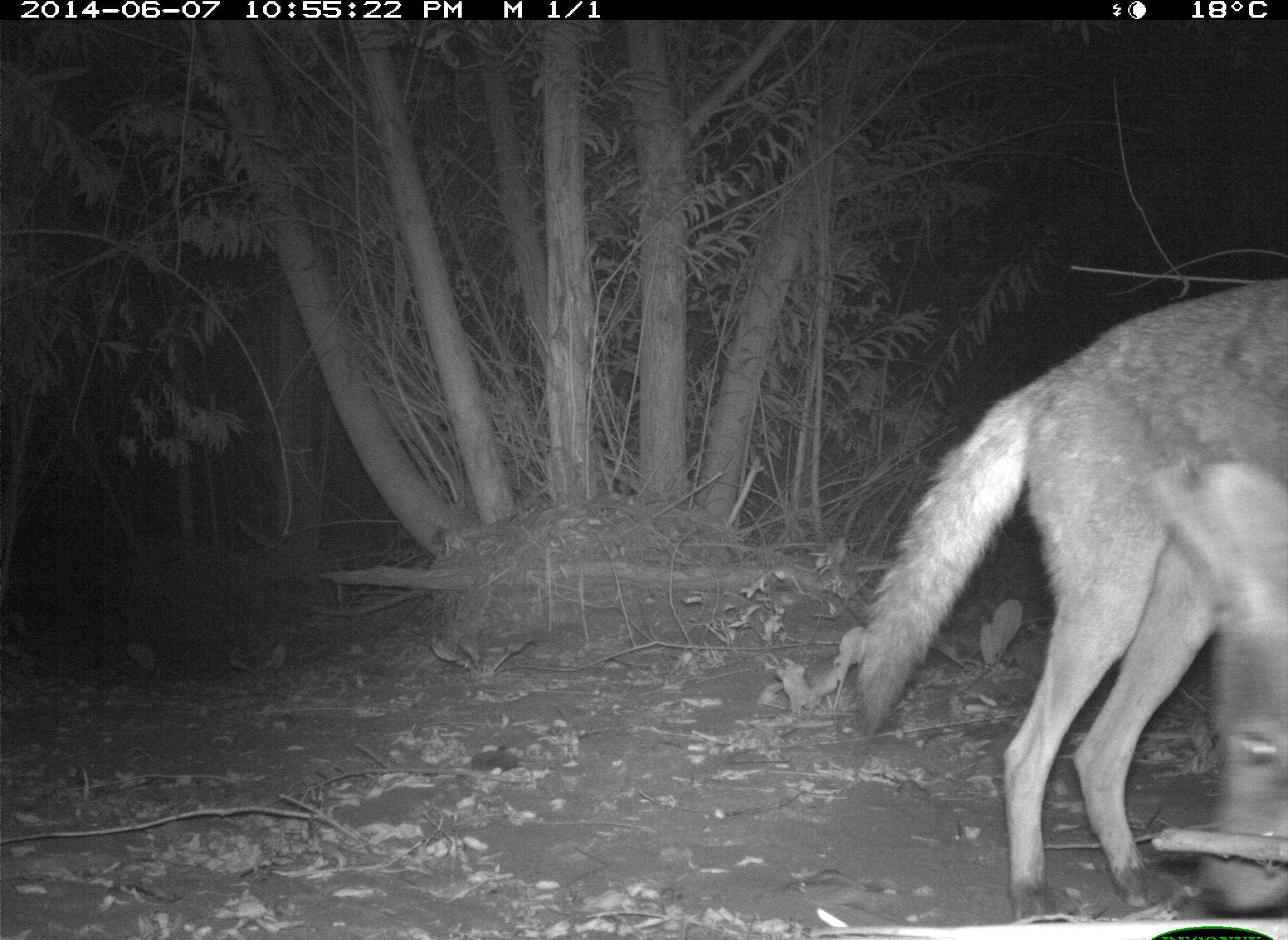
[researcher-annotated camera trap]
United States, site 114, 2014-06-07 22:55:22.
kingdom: Animalia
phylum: Chordata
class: Mammalia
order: Carnivora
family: Canidae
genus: Canis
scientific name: Canis latrans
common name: coyote